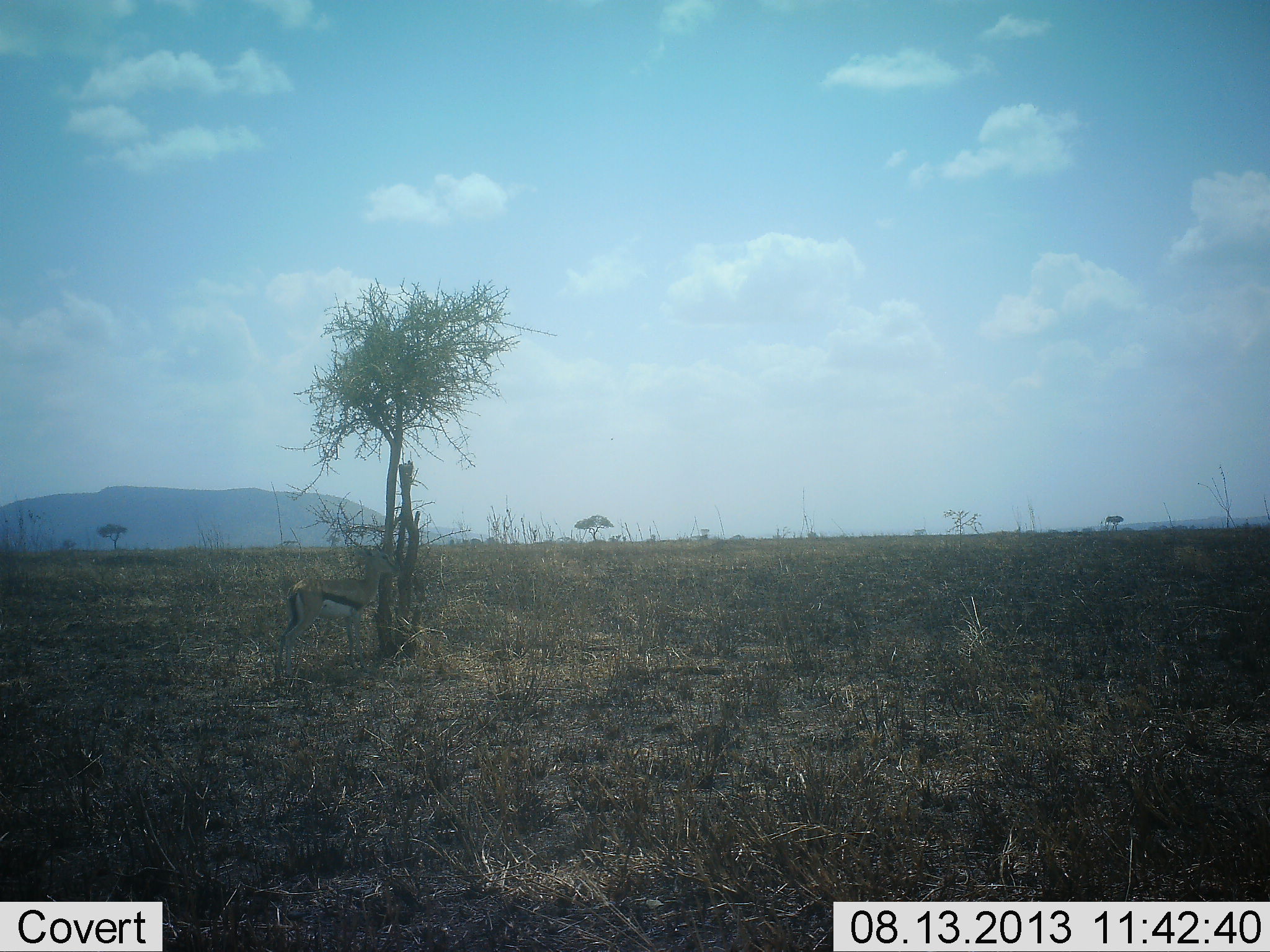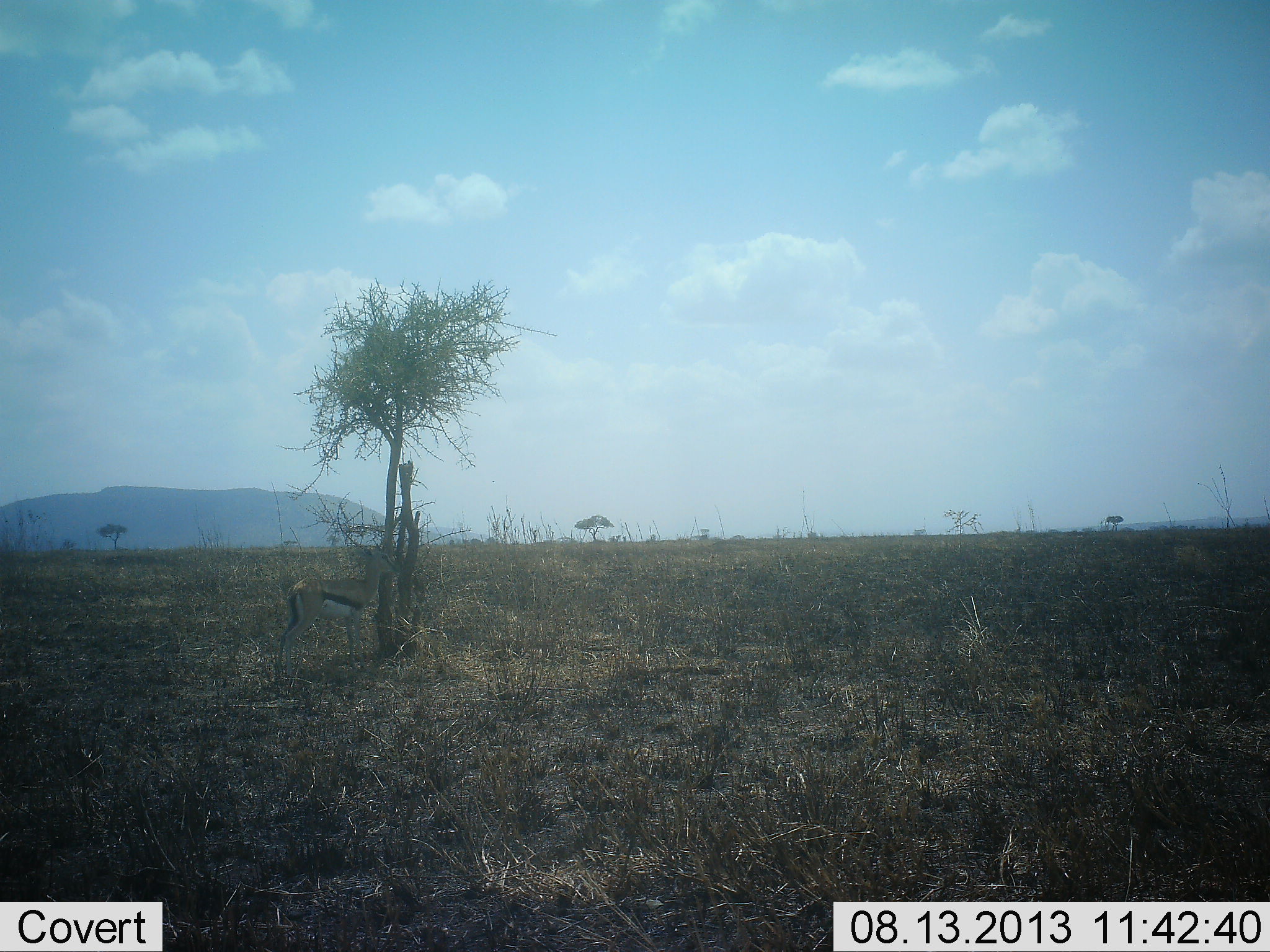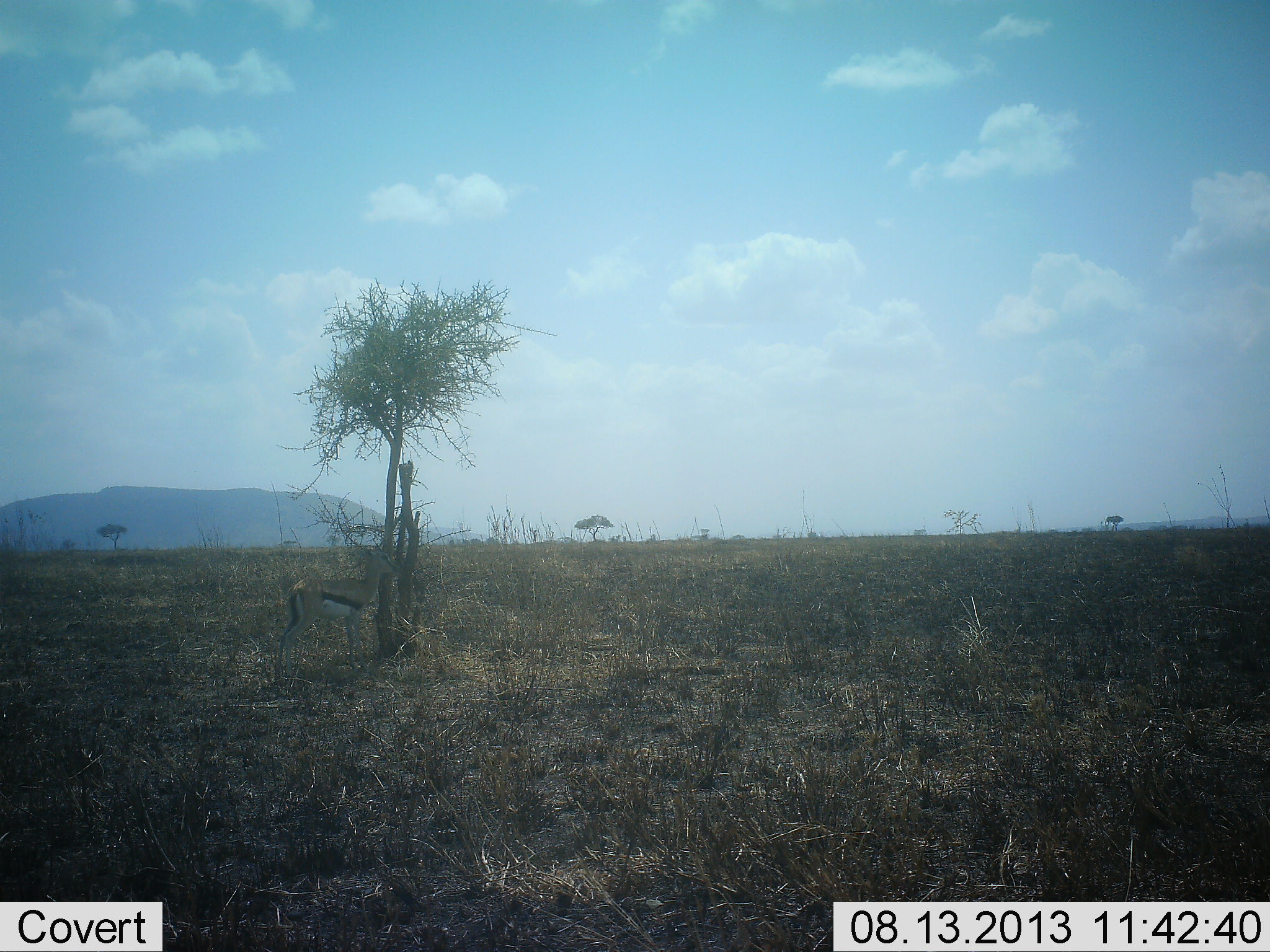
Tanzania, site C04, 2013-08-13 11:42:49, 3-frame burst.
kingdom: Animalia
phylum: Chordata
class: Mammalia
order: Artiodactyla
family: Bovidae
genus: Eudorcas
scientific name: Eudorcas thomsonii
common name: thomson's gazelle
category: gazellethomsons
Gazellethomsons (thomson's gazelle) (Eudorcas thomsonii), count 1. Behavior (volunteer vote fractions): standing 90%, resting 10%, moving 0%, interacting 0%. Young present (vote fraction): 0%. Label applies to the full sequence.